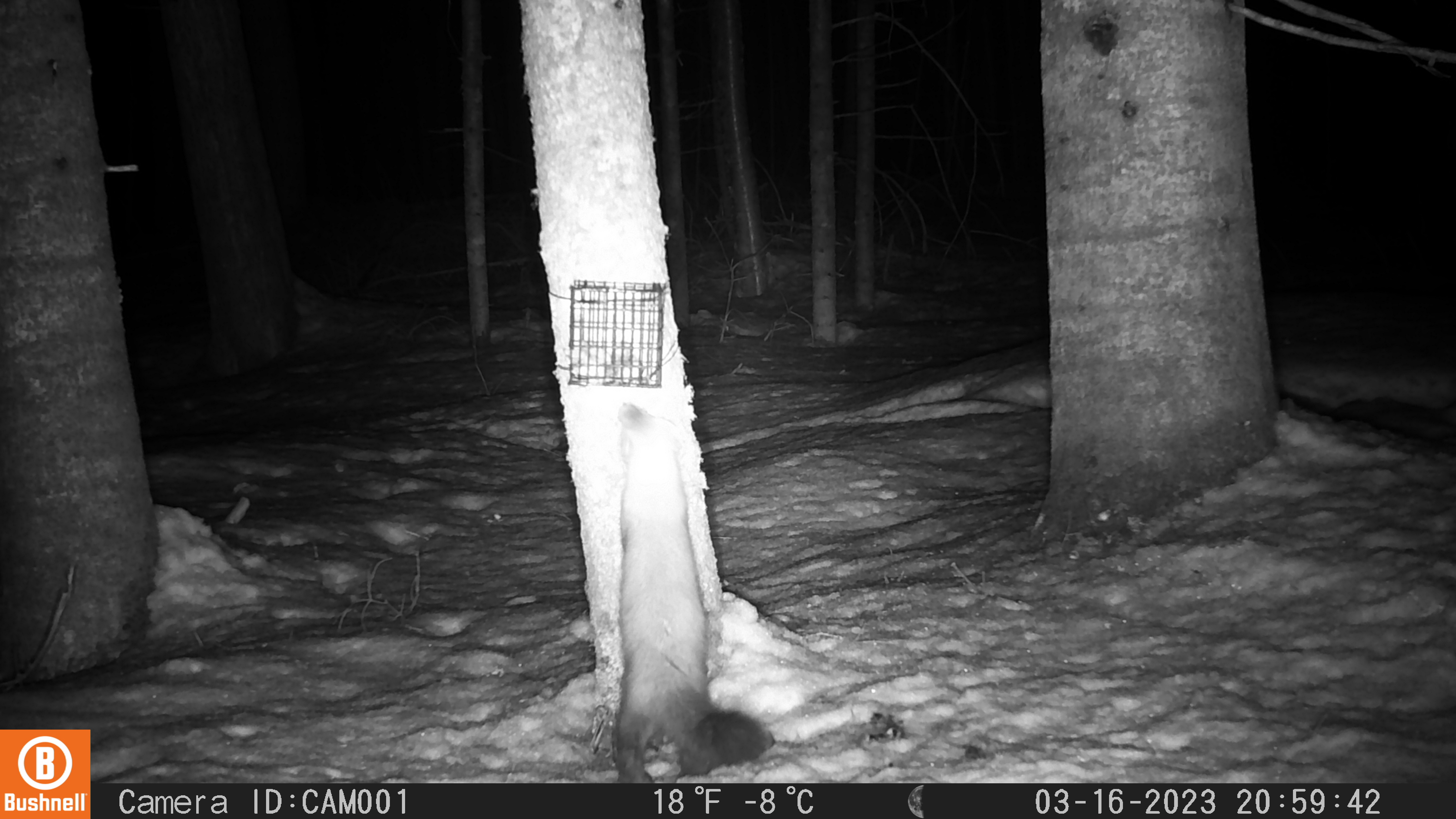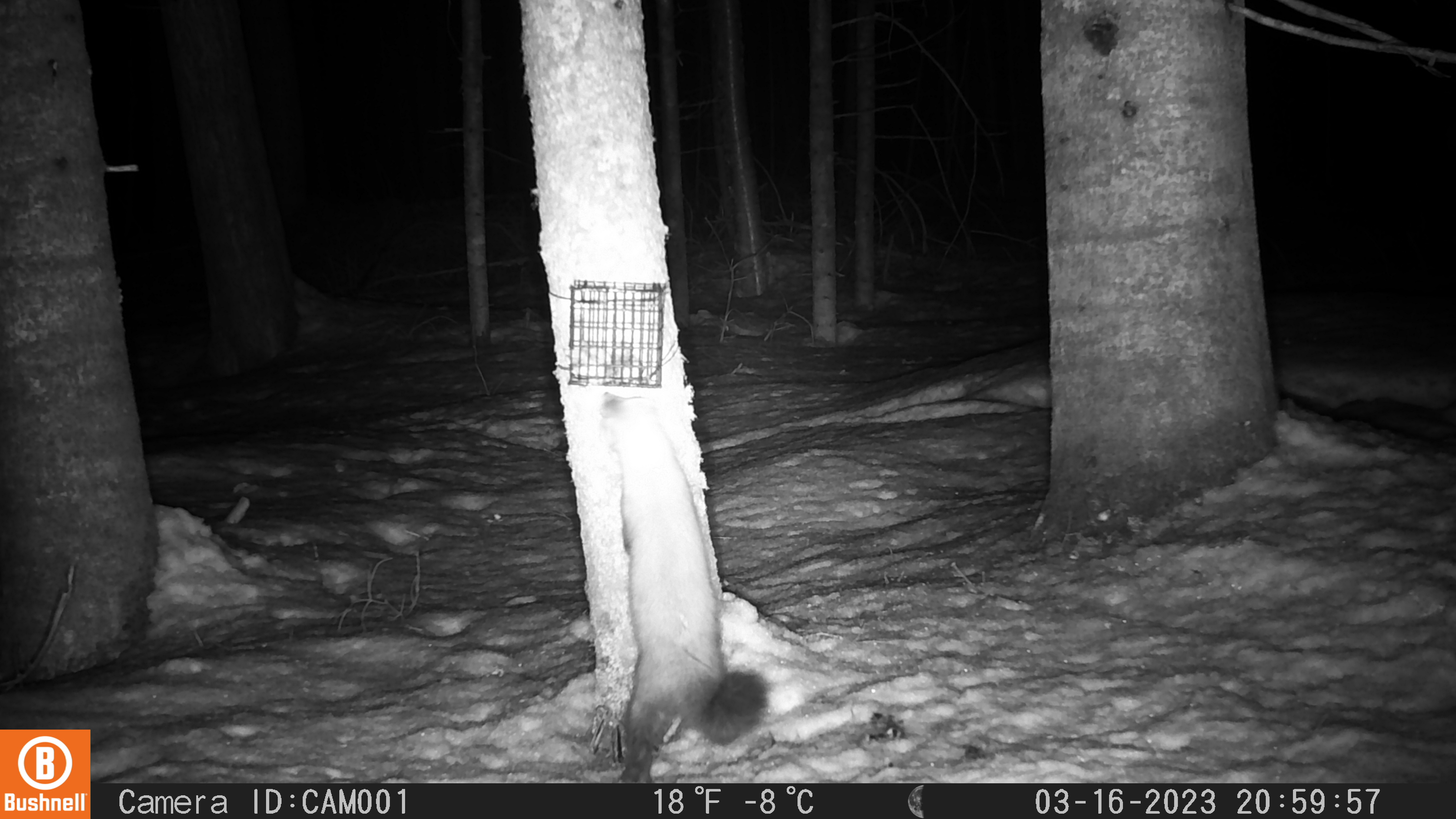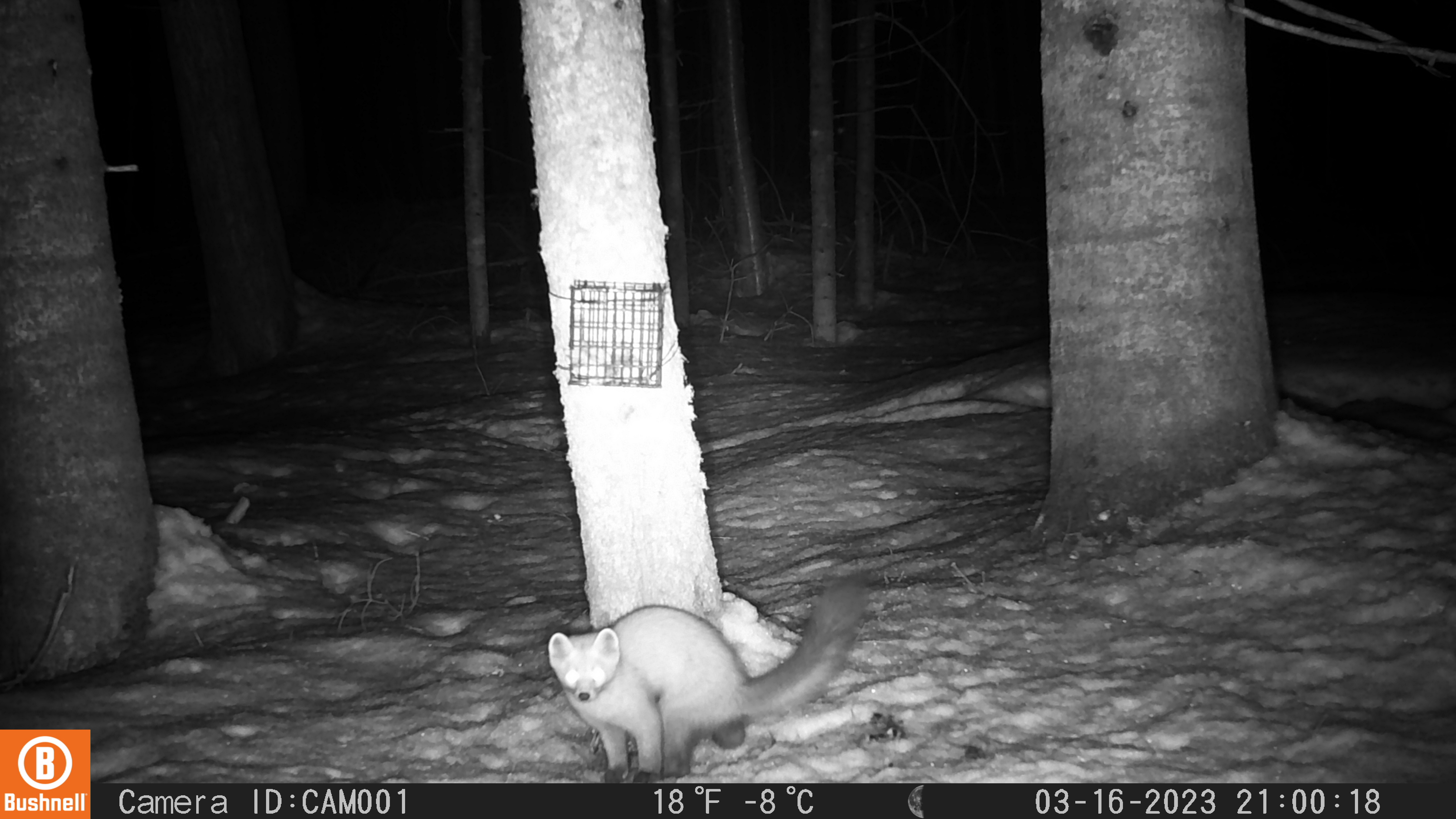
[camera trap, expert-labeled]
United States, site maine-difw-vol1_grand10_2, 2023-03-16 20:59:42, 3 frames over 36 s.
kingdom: Animalia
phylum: Chordata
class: Mammalia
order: Carnivora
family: Mustelidae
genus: Martes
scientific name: Martes americana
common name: american marten